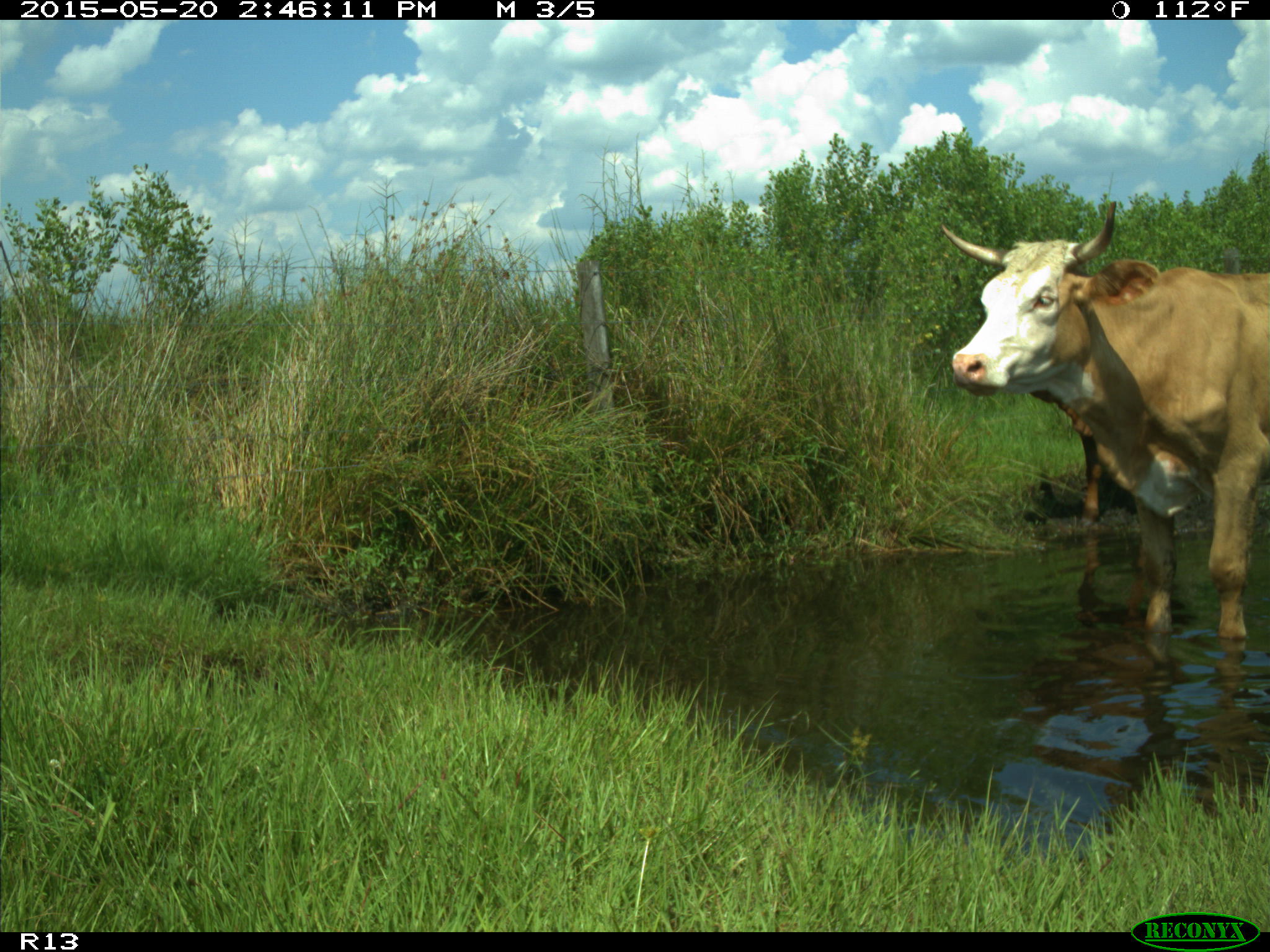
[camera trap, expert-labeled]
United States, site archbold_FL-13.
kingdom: Animalia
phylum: Chordata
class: Mammalia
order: Artiodactyla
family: Bovidae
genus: Bos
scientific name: Bos taurus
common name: domestic cow